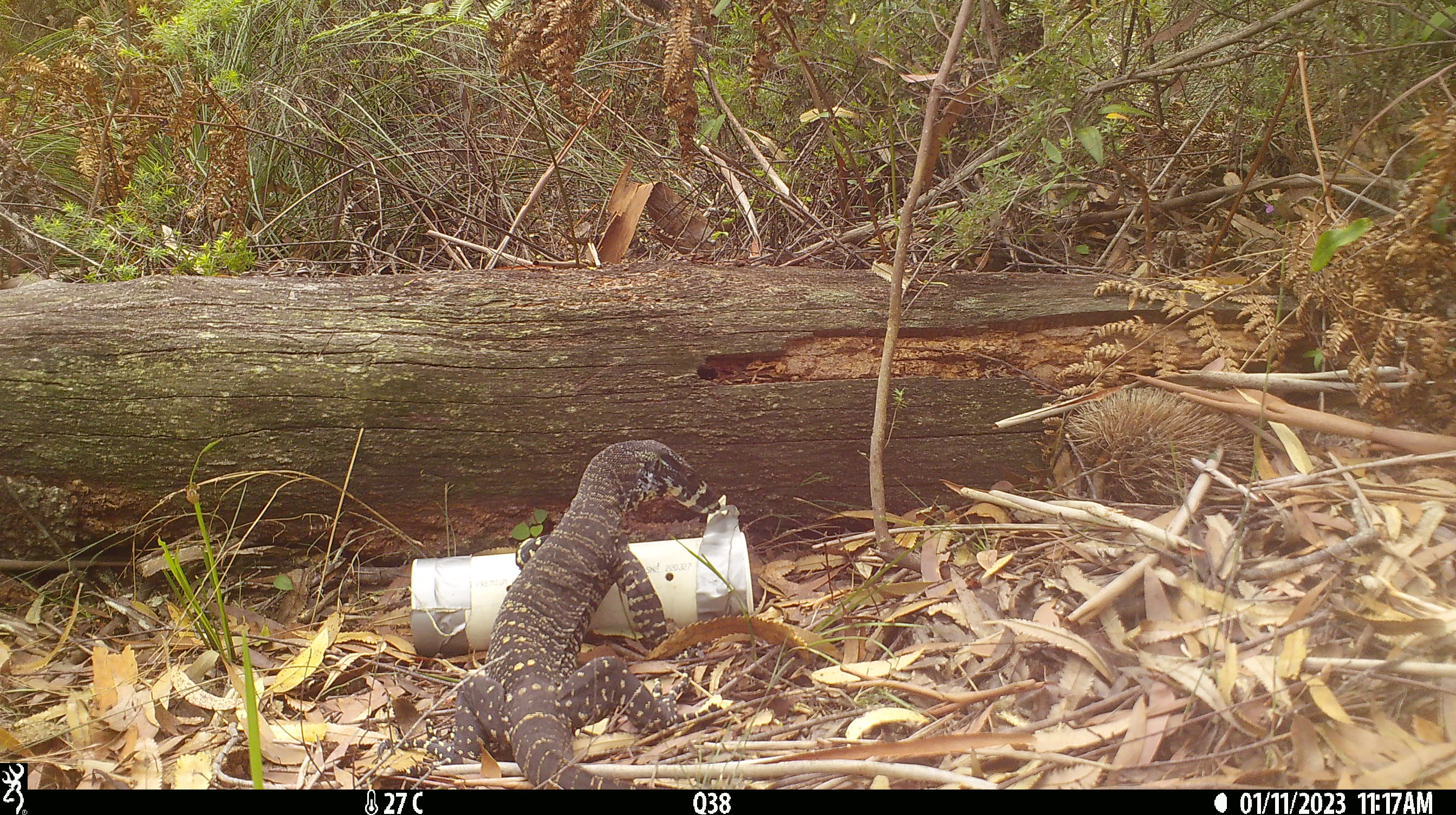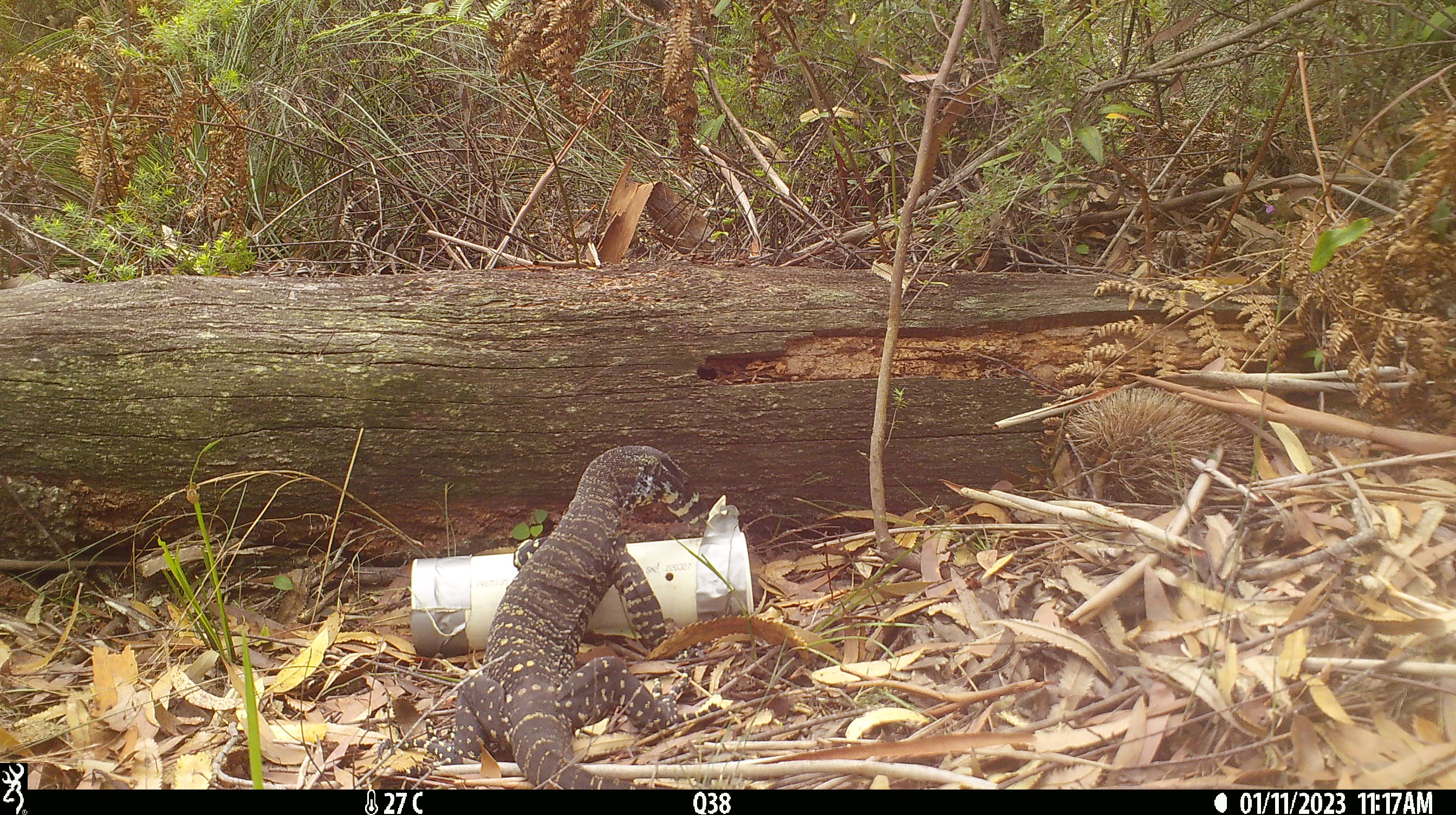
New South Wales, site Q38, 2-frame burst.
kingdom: Animalia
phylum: Chordata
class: Reptilia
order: Squamata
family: Varanidae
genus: Varanus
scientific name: Varanus varius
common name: lace monitor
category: goanna